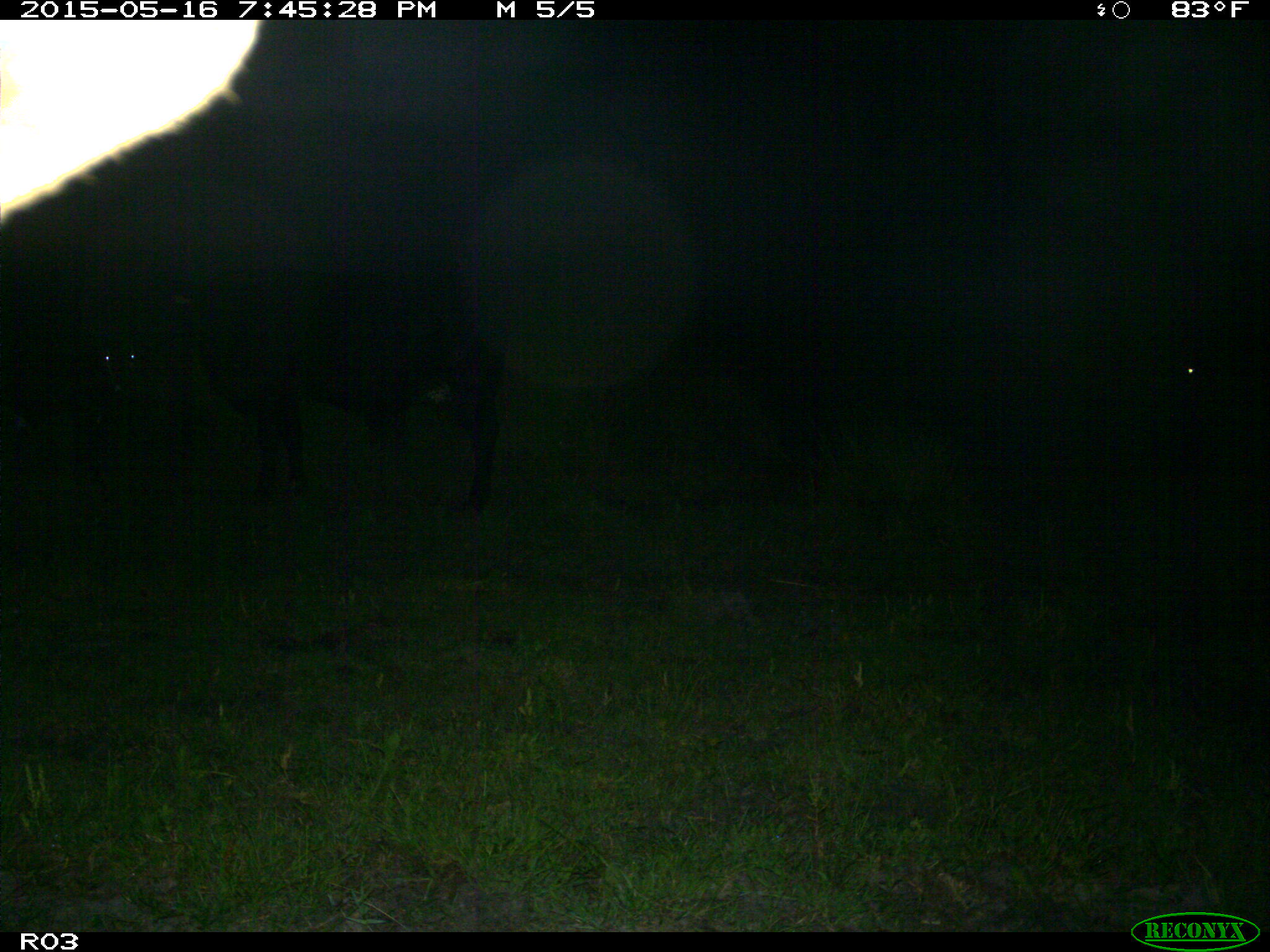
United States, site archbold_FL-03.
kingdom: Animalia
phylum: Chordata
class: Mammalia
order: Artiodactyla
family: Bovidae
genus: Bos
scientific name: Bos taurus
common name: domestic cow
Bos taurus (domestic cow).